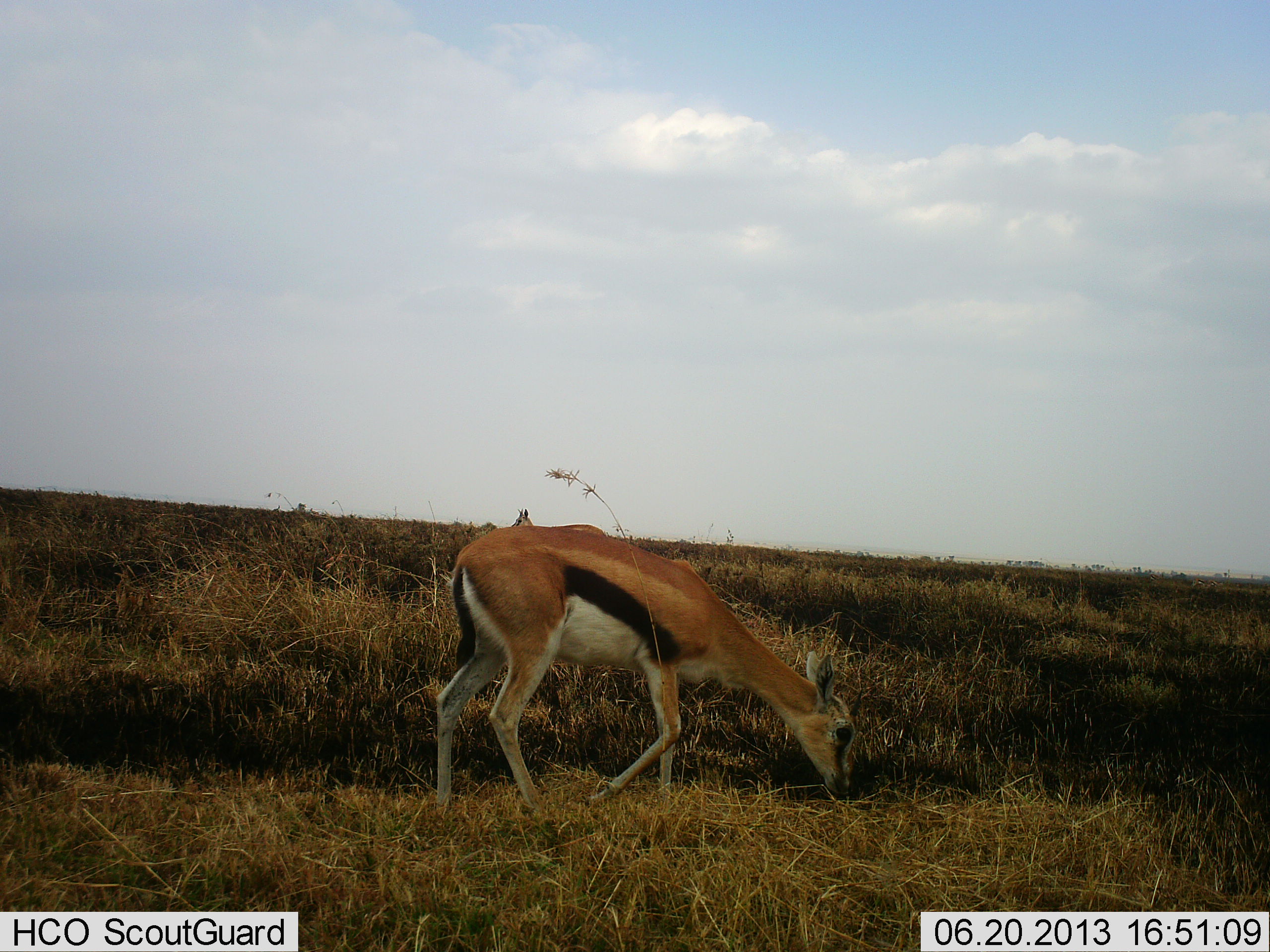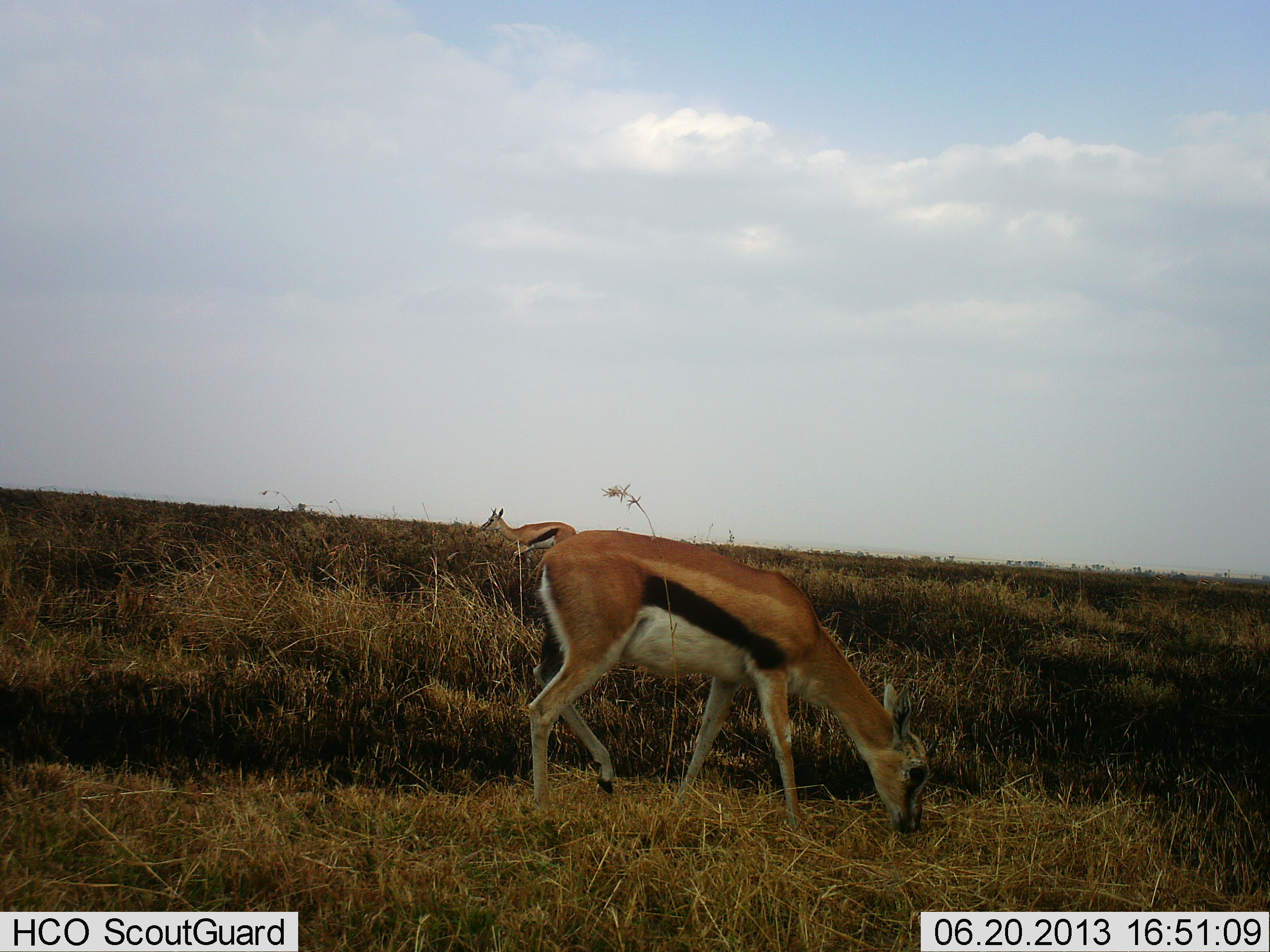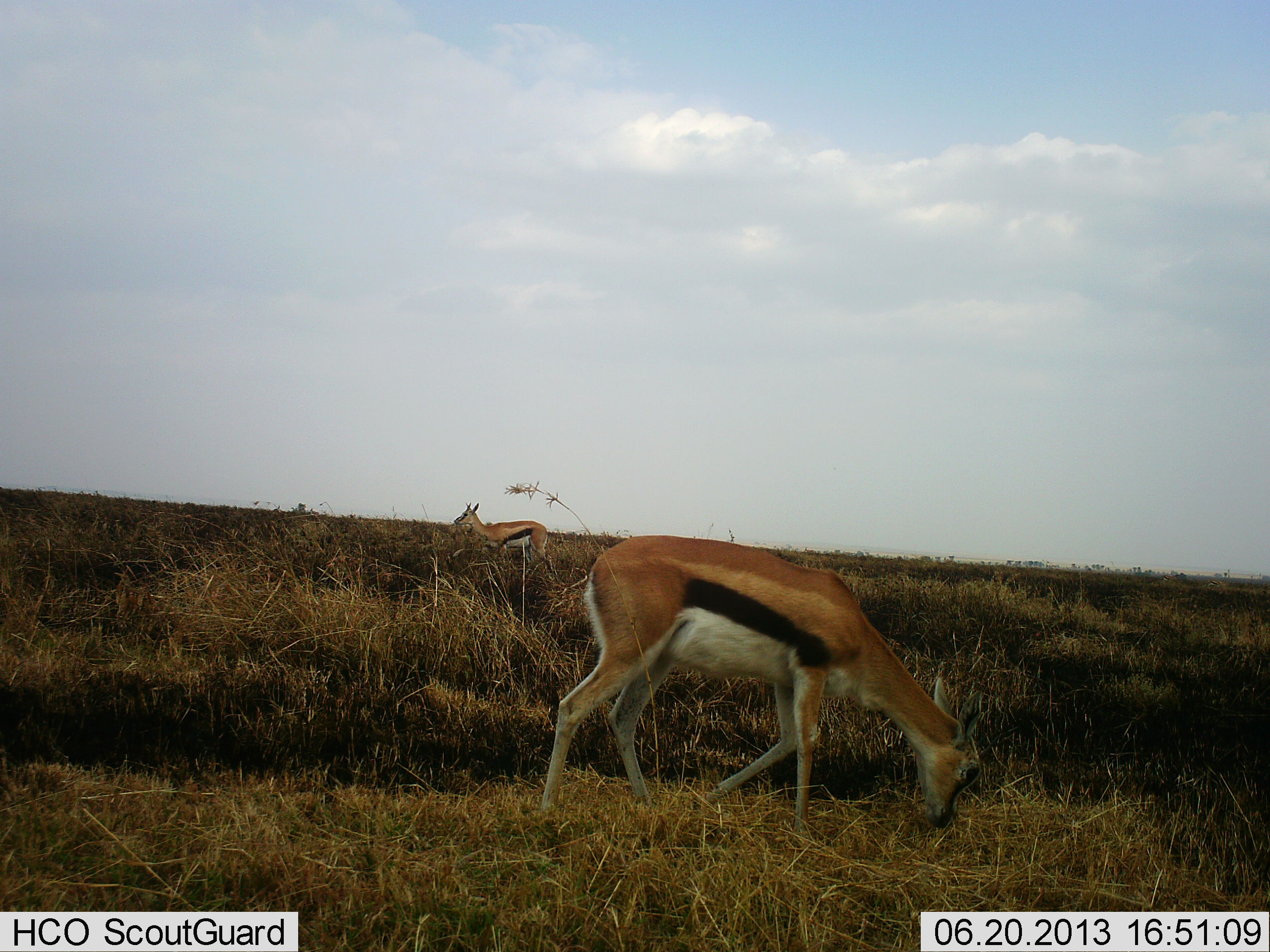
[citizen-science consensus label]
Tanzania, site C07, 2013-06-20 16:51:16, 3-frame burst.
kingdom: Animalia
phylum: Chordata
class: Mammalia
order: Artiodactyla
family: Bovidae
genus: Eudorcas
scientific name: Eudorcas thomsonii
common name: thomson's gazelle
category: gazellethomsons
Gazellethomsons (thomson's gazelle) (Eudorcas thomsonii), count 2. Behavior (volunteer vote fractions): standing 22%, resting 0%, moving 52%, interacting 0%. Young present (vote fraction): 4%. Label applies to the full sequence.